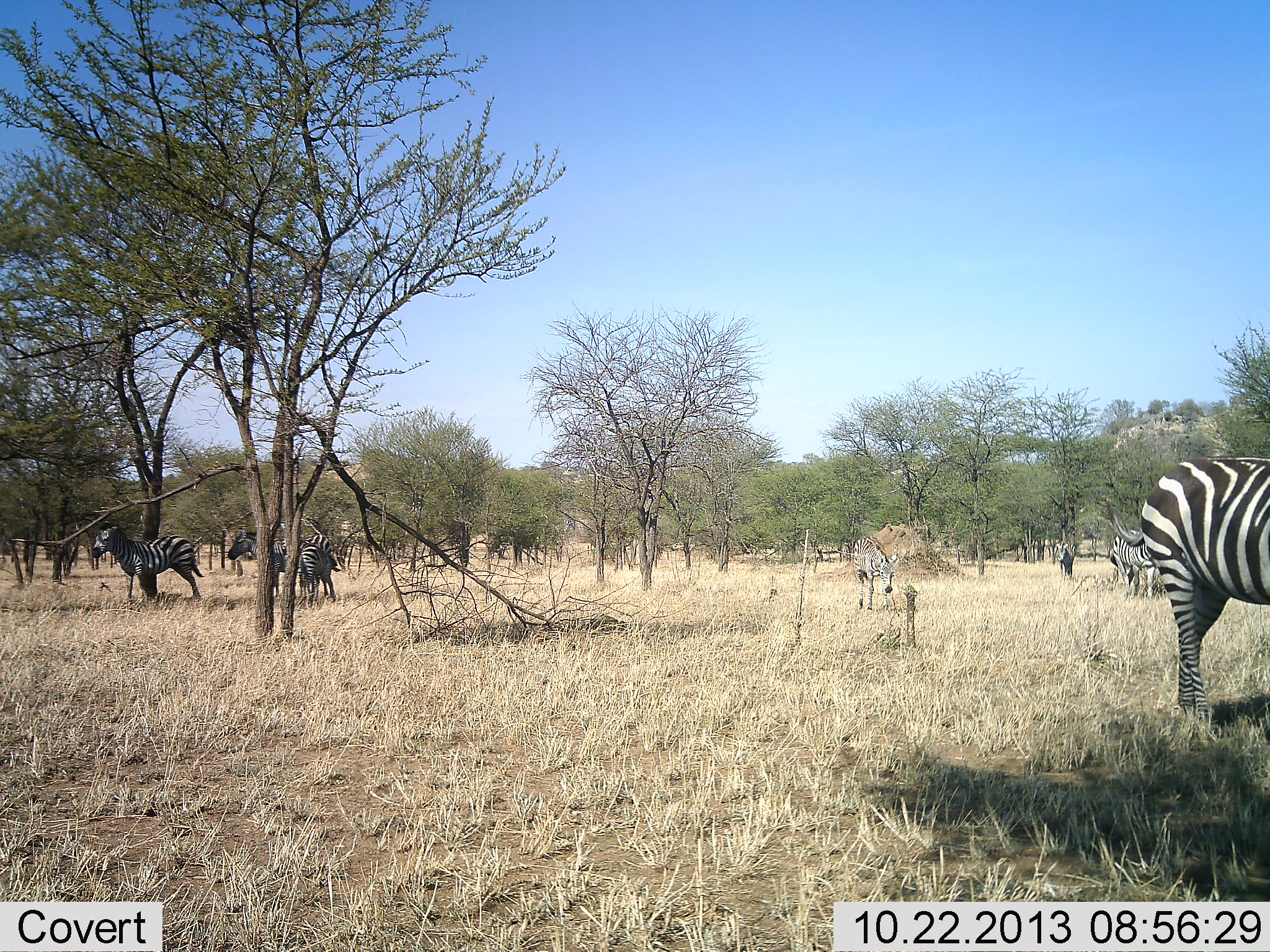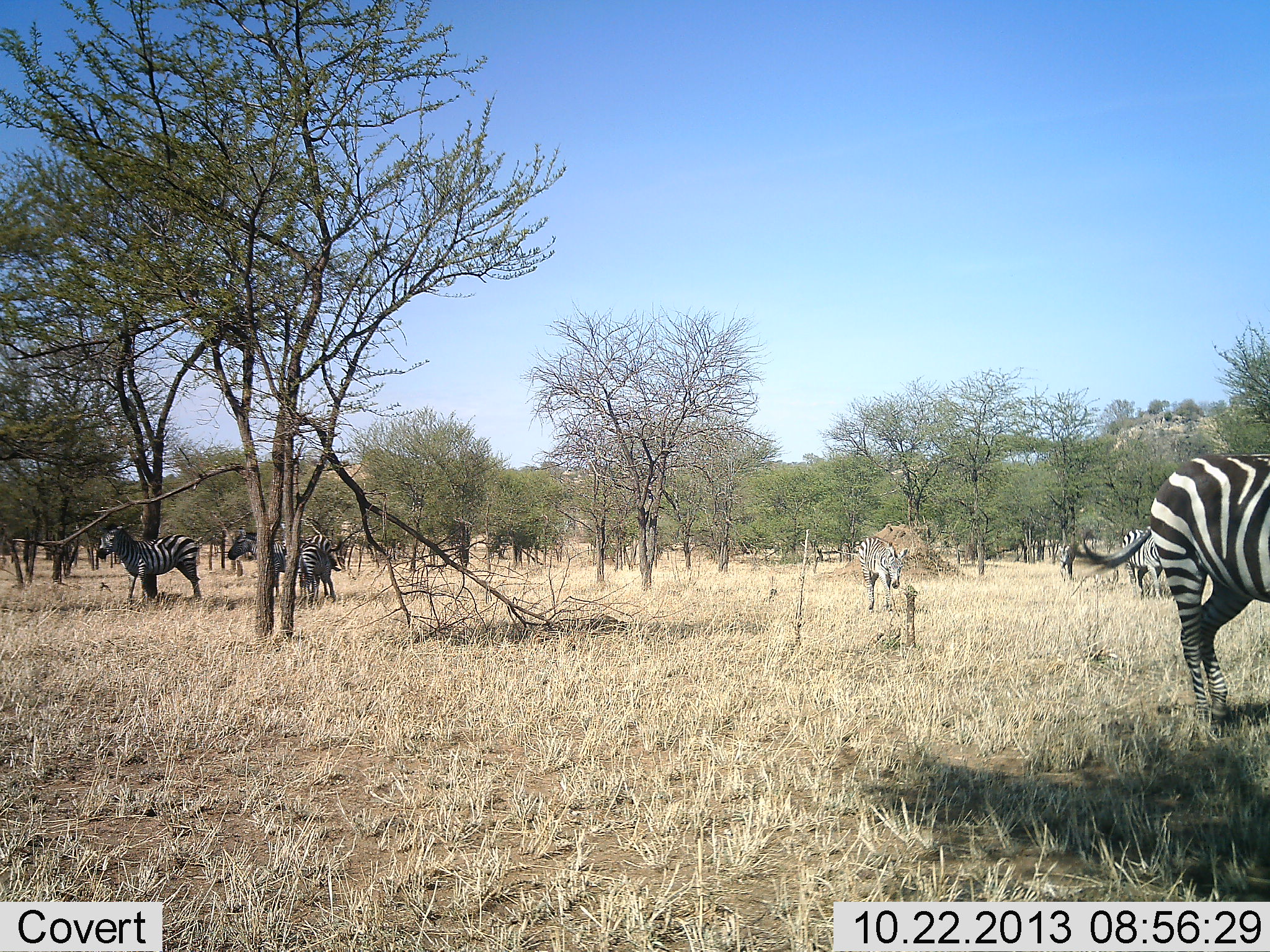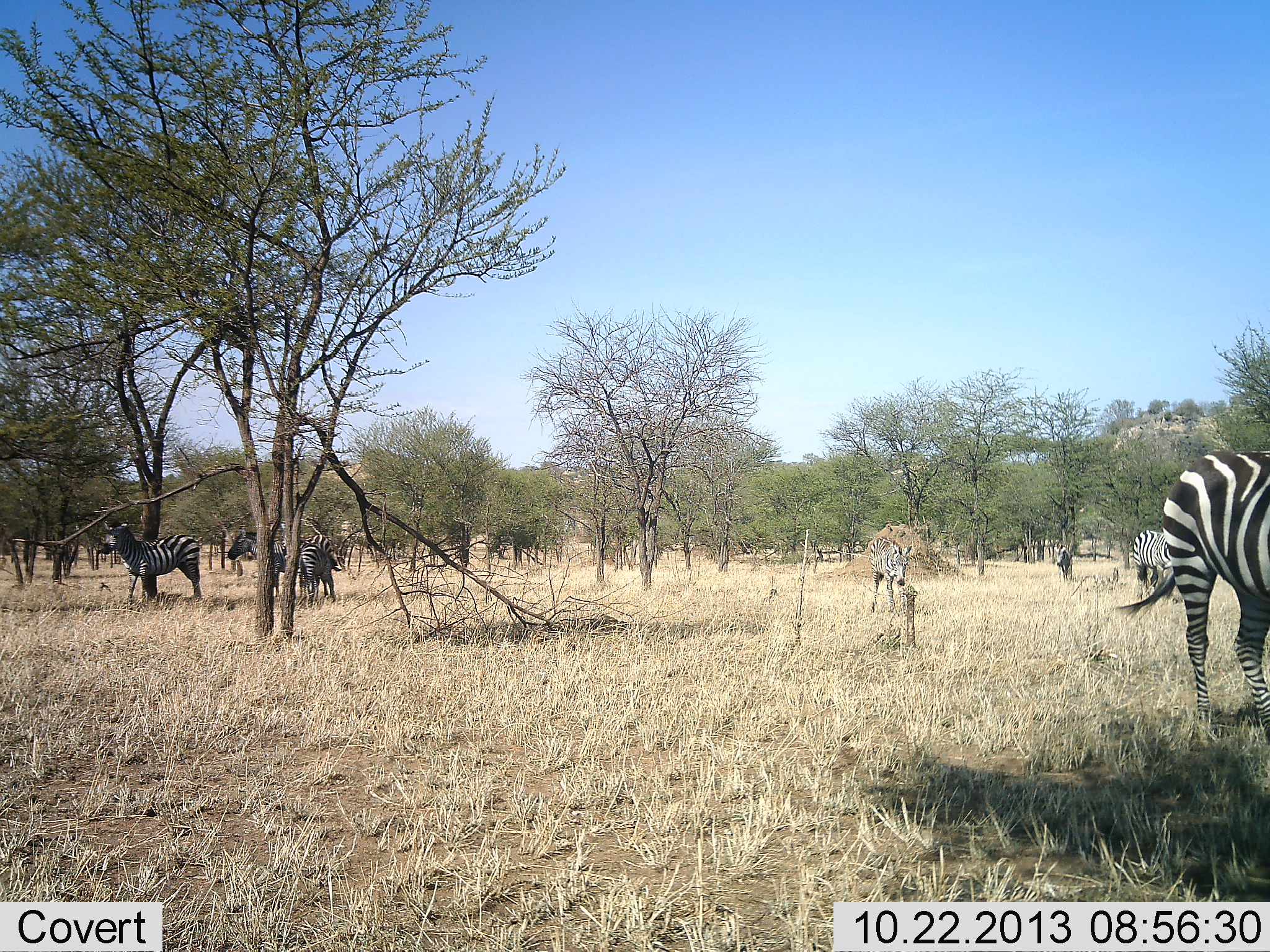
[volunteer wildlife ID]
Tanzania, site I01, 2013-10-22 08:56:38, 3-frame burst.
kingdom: Animalia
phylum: Chordata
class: Mammalia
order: Perissodactyla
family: Equidae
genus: Equus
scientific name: Equus quagga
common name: plains zebra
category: zebra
Zebra (plains zebra) (Equus quagga), count 7. Behavior (volunteer vote fractions): standing 100%, resting 0%, moving 60%, interacting 0%. Young present (vote fraction): 30%. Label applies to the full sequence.